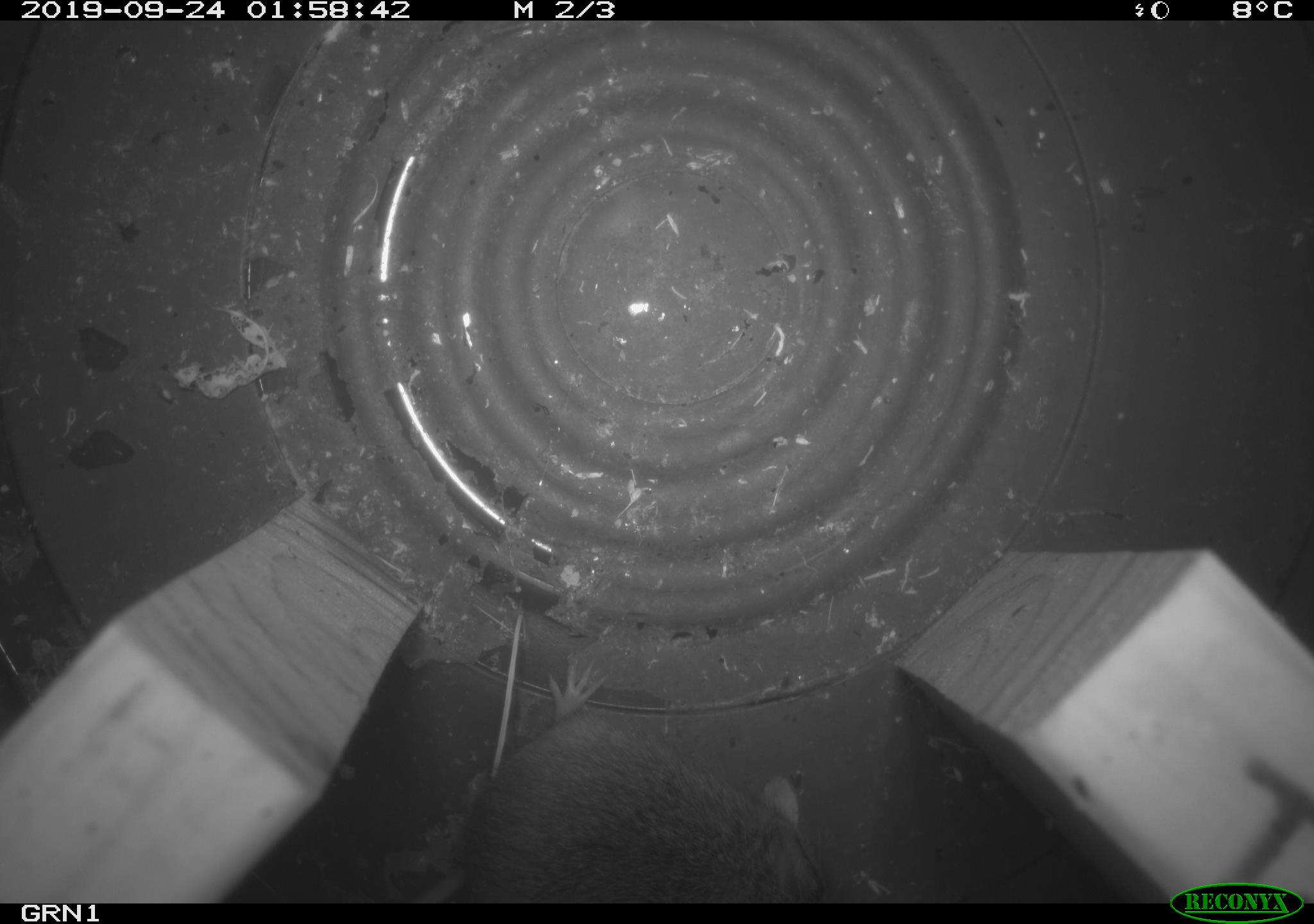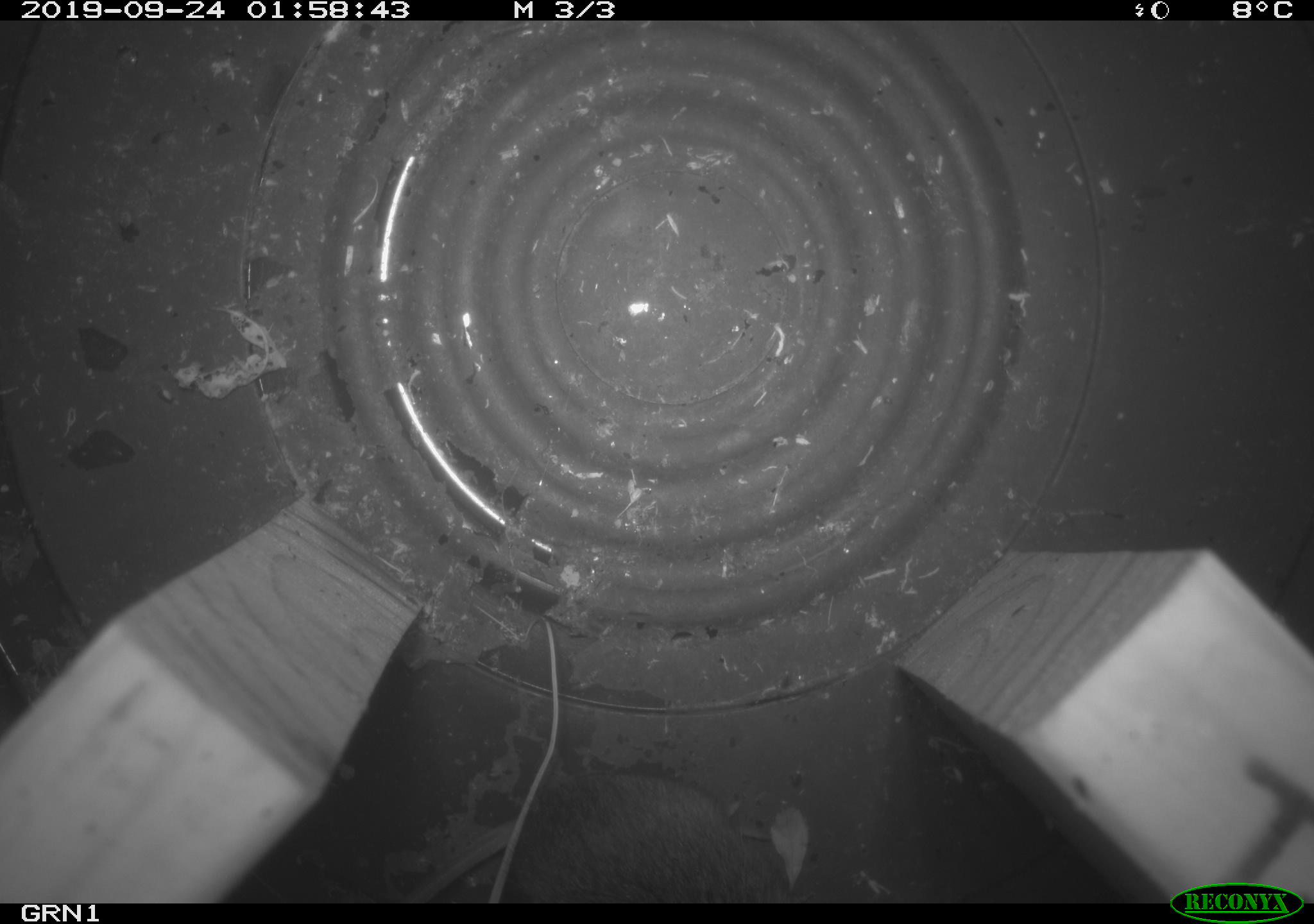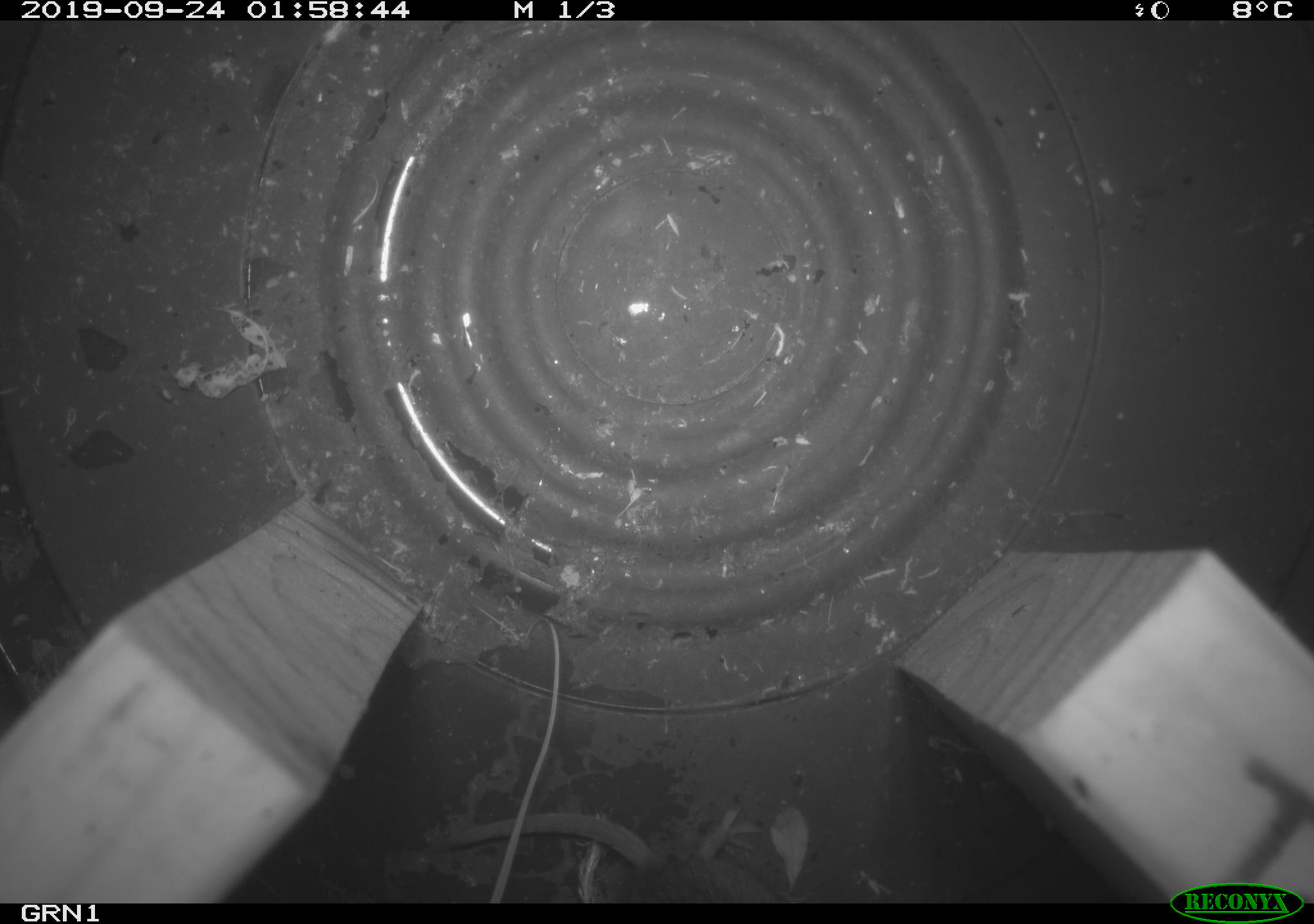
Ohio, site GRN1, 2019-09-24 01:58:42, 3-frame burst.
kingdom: Animalia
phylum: Chordata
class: Mammalia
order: Rodentia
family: Cricetidae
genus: Microtus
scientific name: Microtus pennsylvanicus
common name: meadow vole